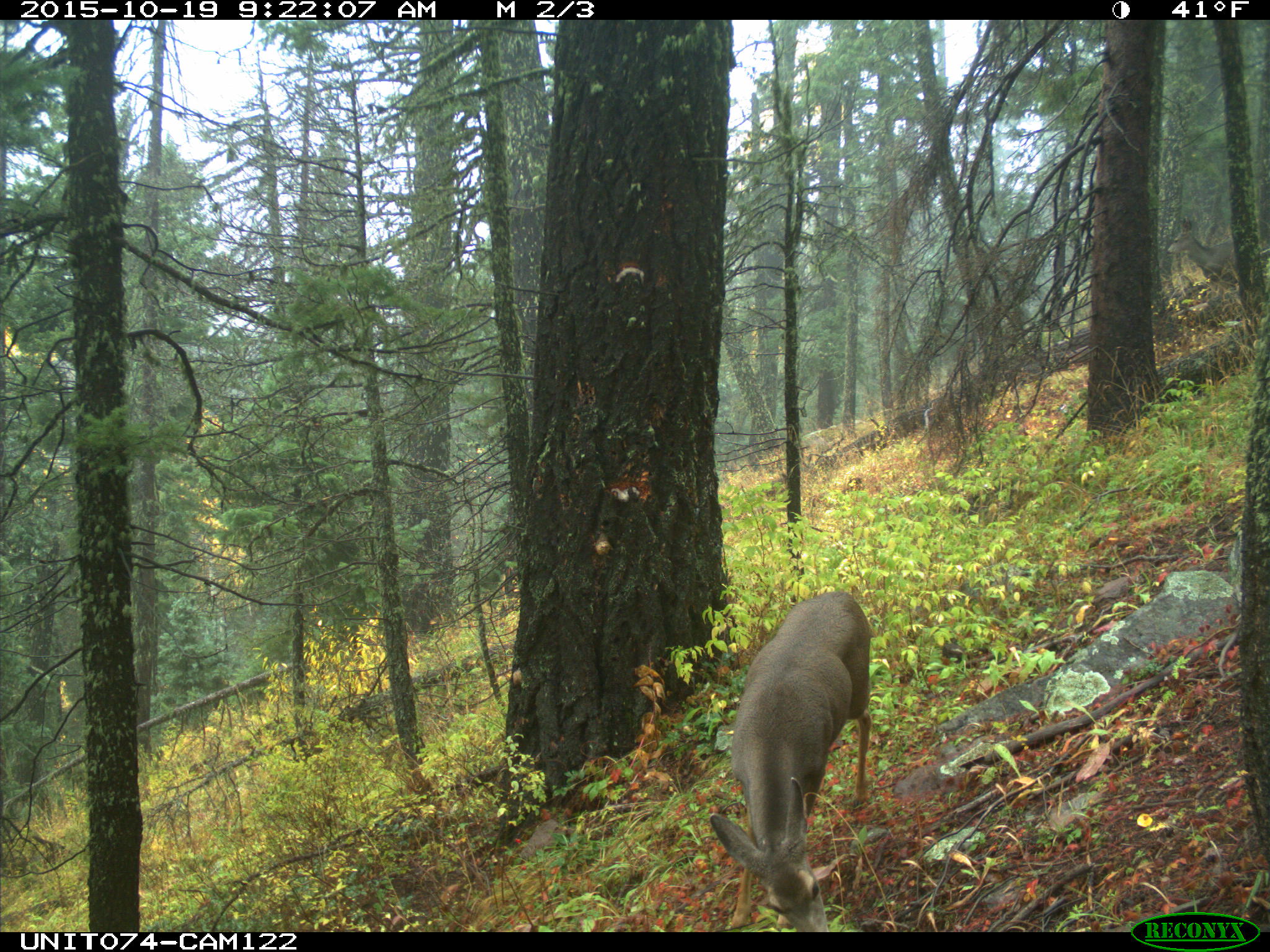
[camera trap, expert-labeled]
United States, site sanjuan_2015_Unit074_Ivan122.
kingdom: Animalia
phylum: Chordata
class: Mammalia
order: Artiodactyla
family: Cervidae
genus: Odocoileus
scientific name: Odocoileus hemionus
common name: mule deer